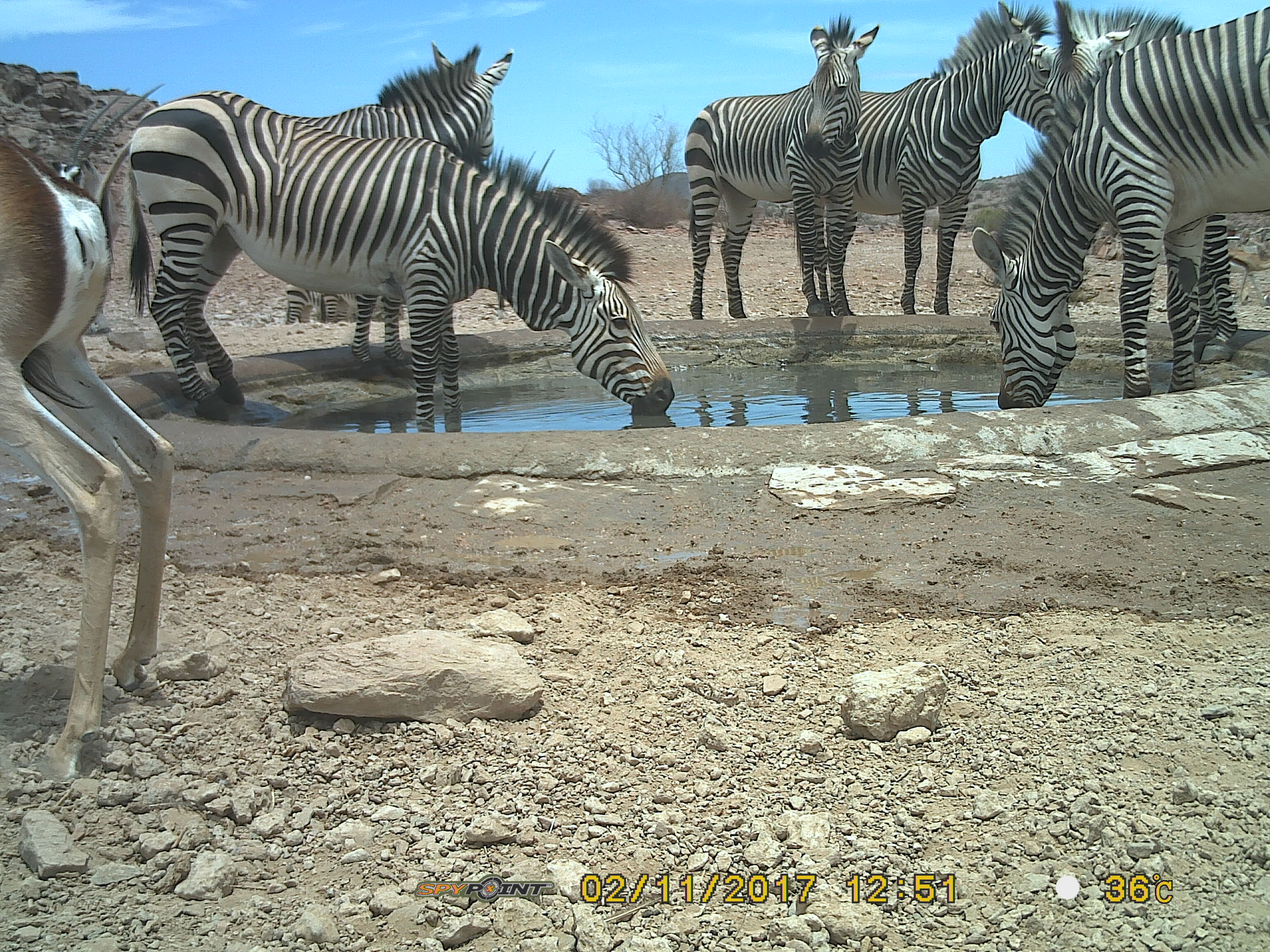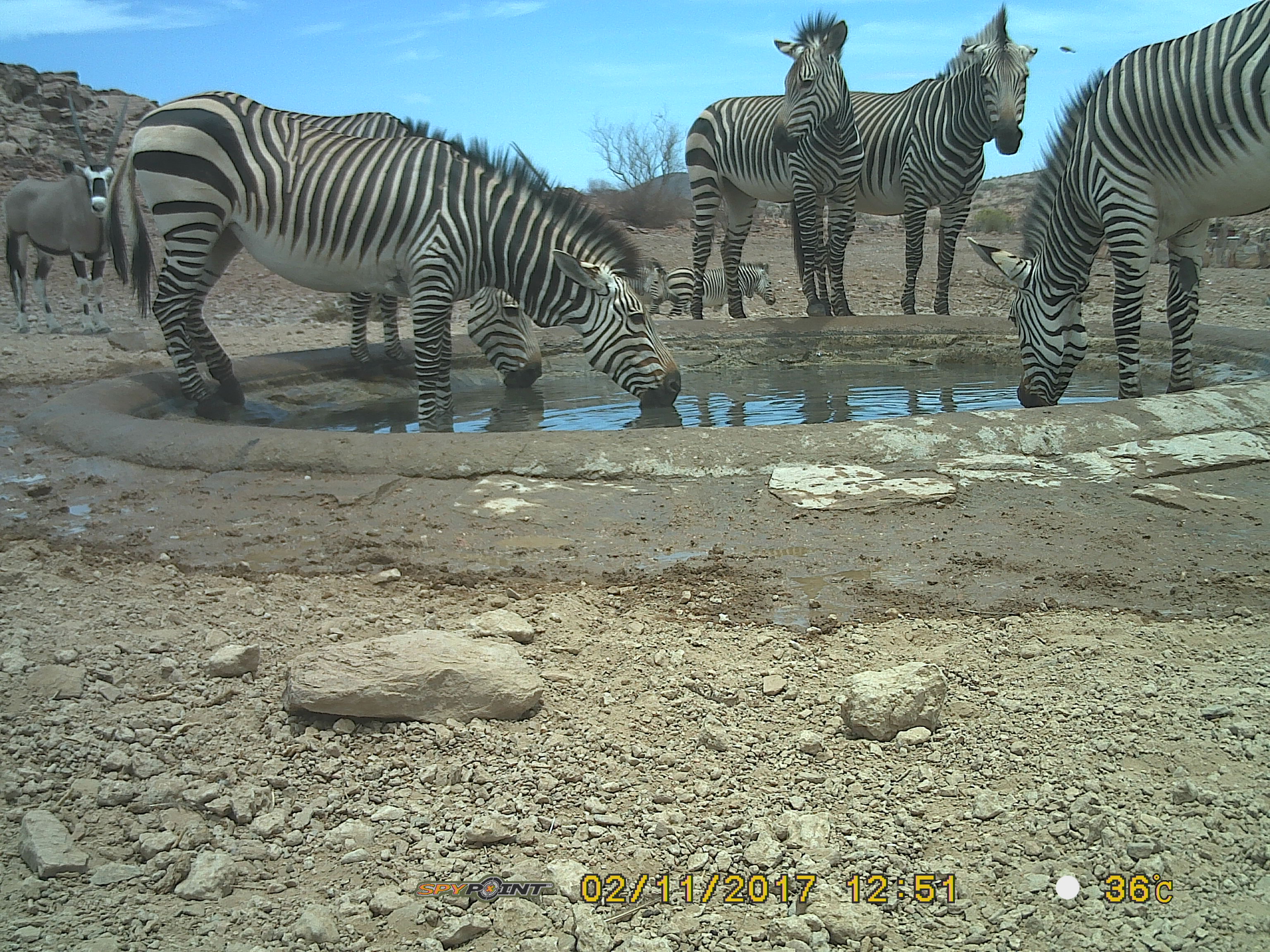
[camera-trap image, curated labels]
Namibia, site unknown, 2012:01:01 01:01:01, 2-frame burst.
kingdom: Animalia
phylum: Chordata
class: Mammalia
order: Perissodactyla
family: Equidae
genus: Equus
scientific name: Equus zebra hartmannae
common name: hartmann's mountain zebra